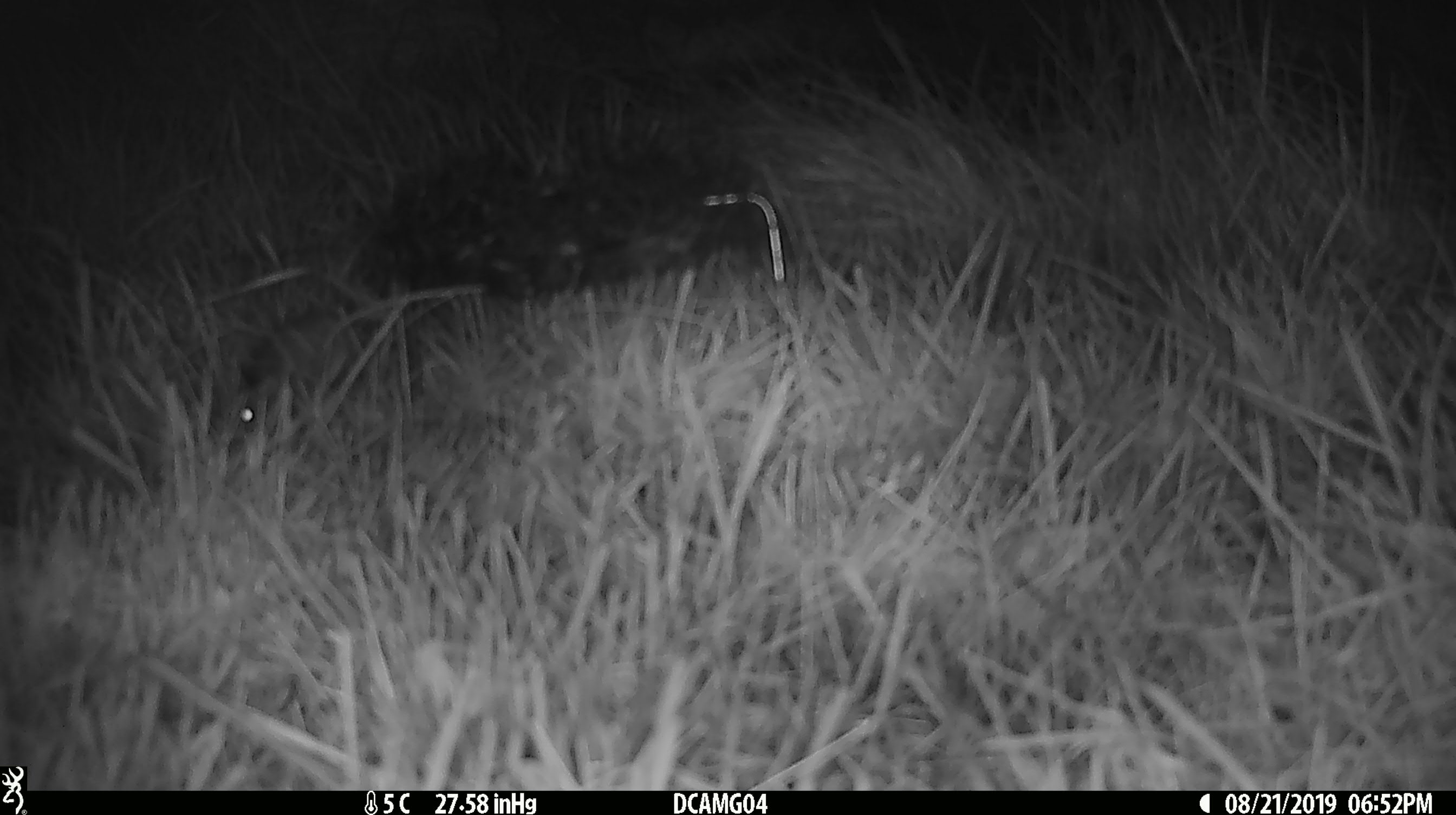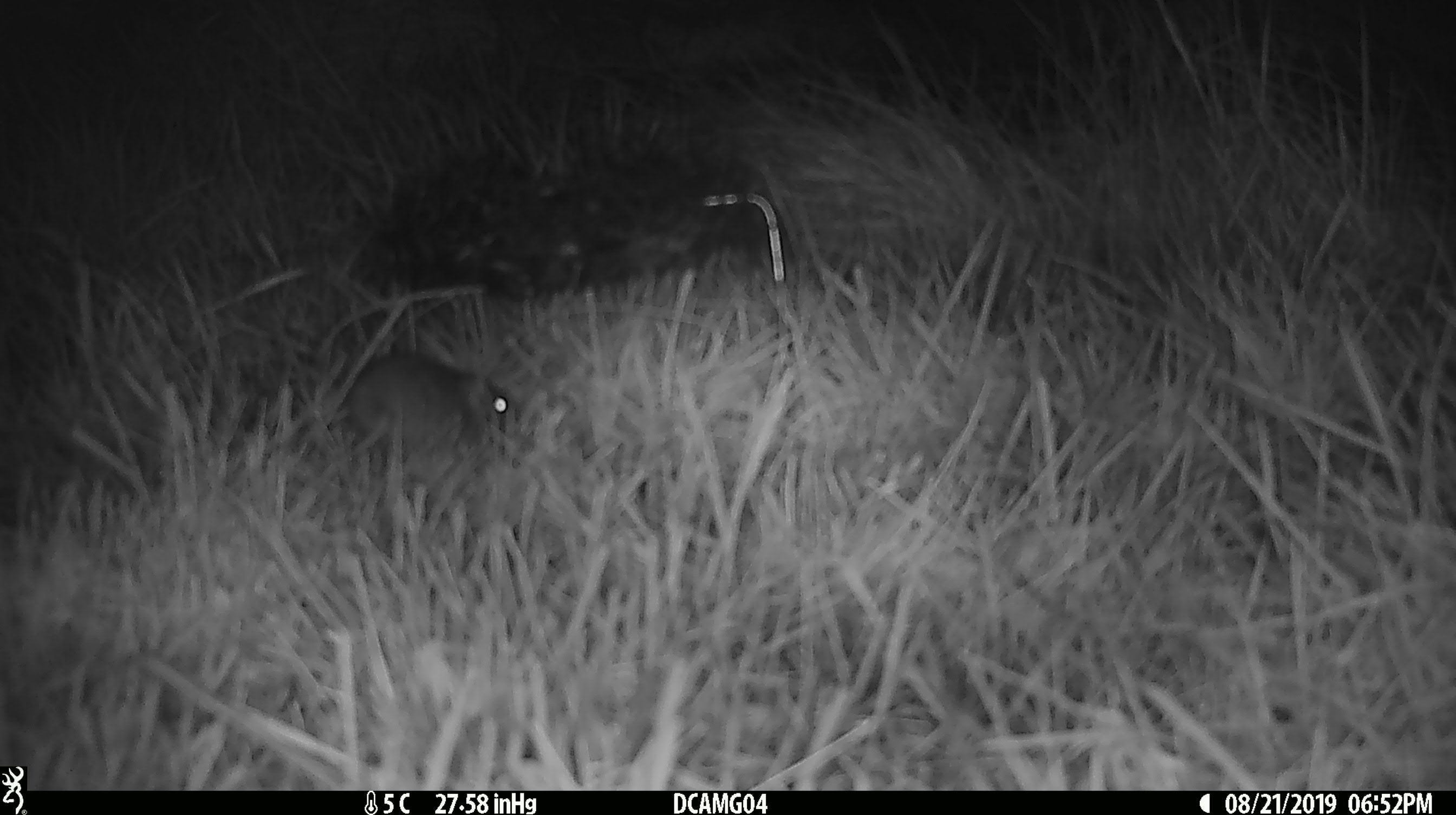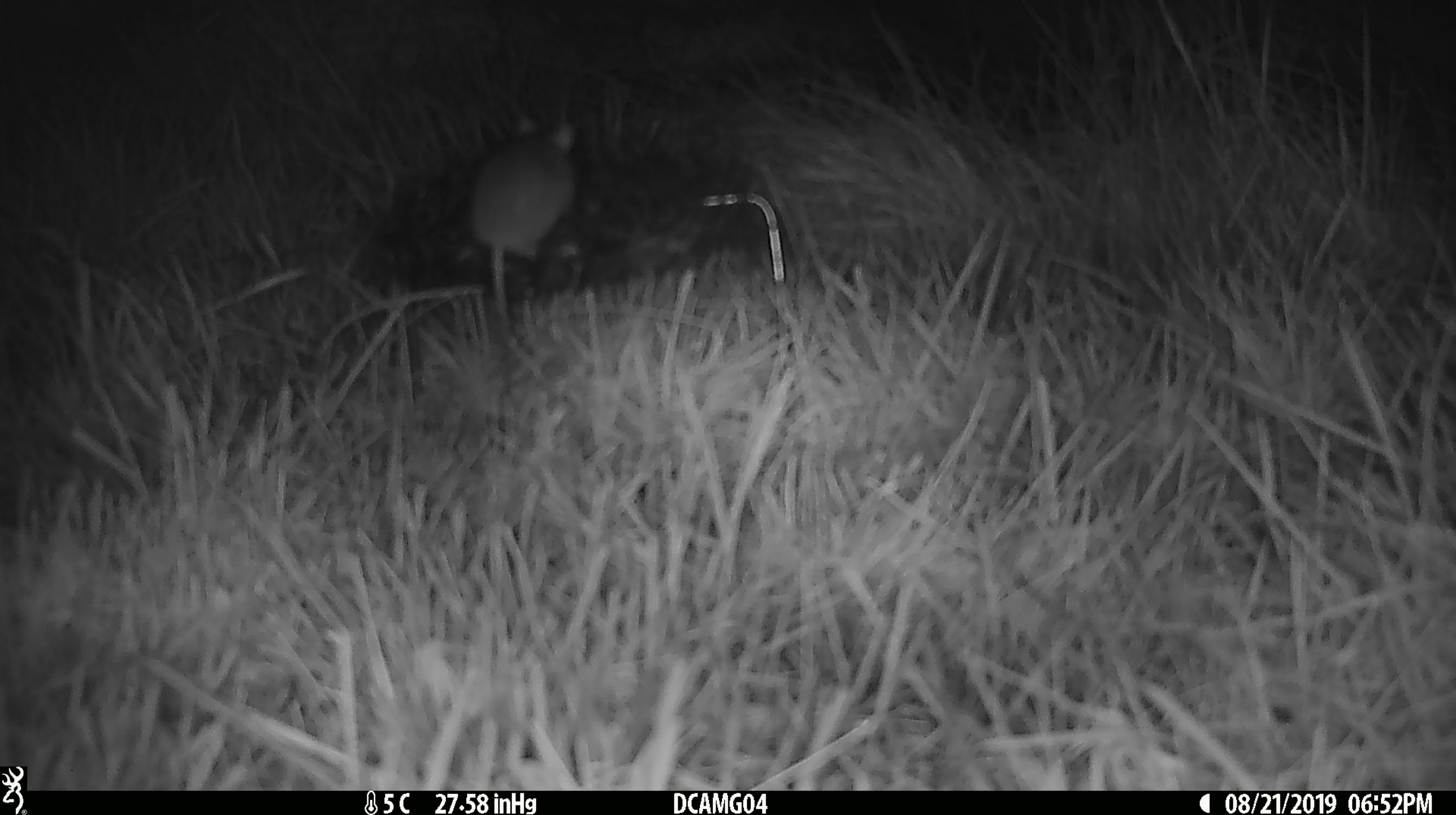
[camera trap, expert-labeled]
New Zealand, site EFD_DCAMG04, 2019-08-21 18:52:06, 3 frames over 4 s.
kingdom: Animalia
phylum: Chordata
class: Mammalia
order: Rodentia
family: Muridae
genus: Mus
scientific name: Mus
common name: mouse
Mouse (Mus).